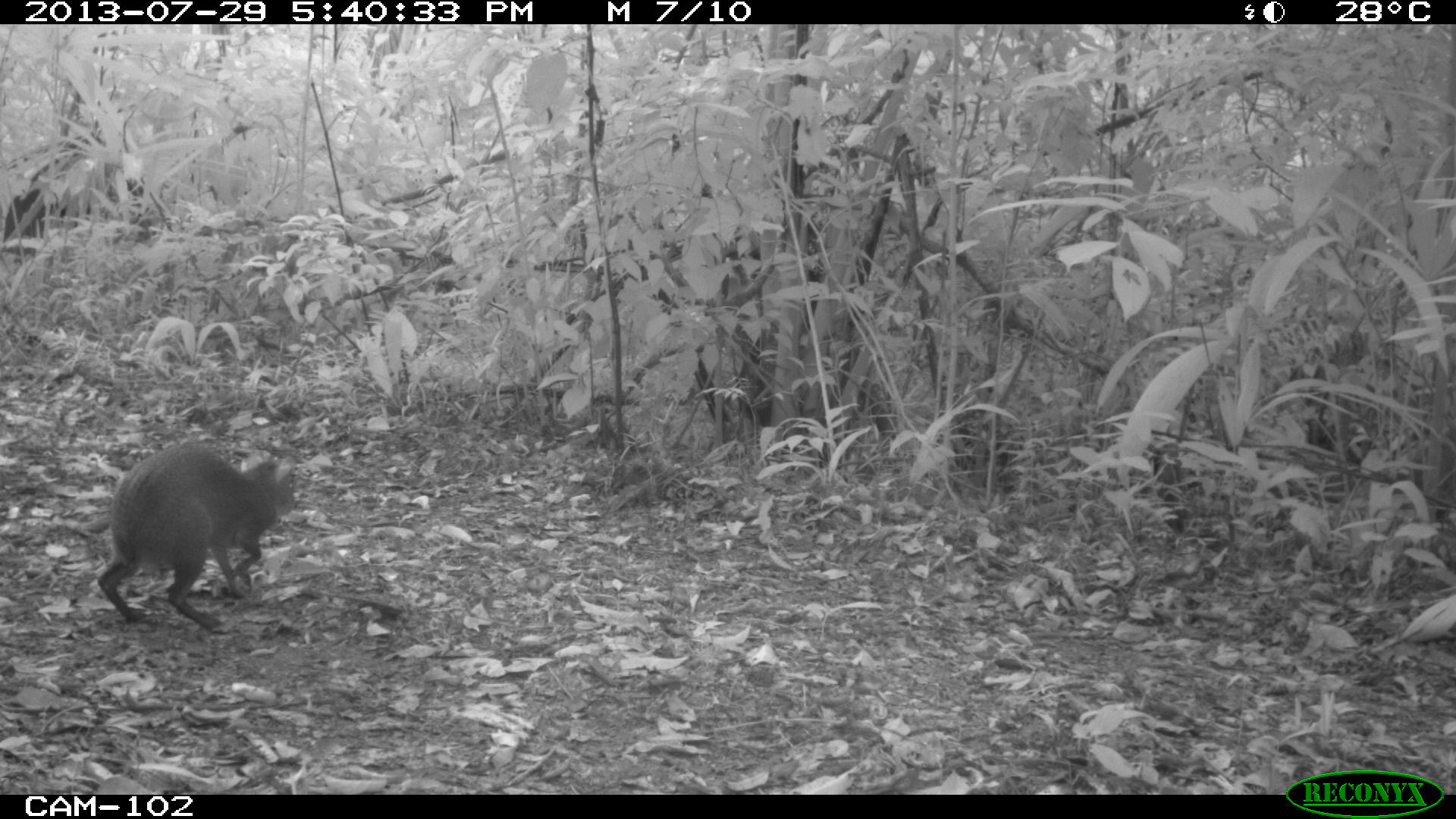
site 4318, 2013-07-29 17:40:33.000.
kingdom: Animalia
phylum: Chordata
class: Mammalia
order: Rodentia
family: Dasyproctidae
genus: Dasyprocta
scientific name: Dasyprocta punctata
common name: central american agouti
Dasyprocta punctata (central american agouti), count 1.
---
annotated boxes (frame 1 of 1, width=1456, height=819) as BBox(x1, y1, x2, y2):
dasyprocta punctata: BBox(97, 441, 298, 631)